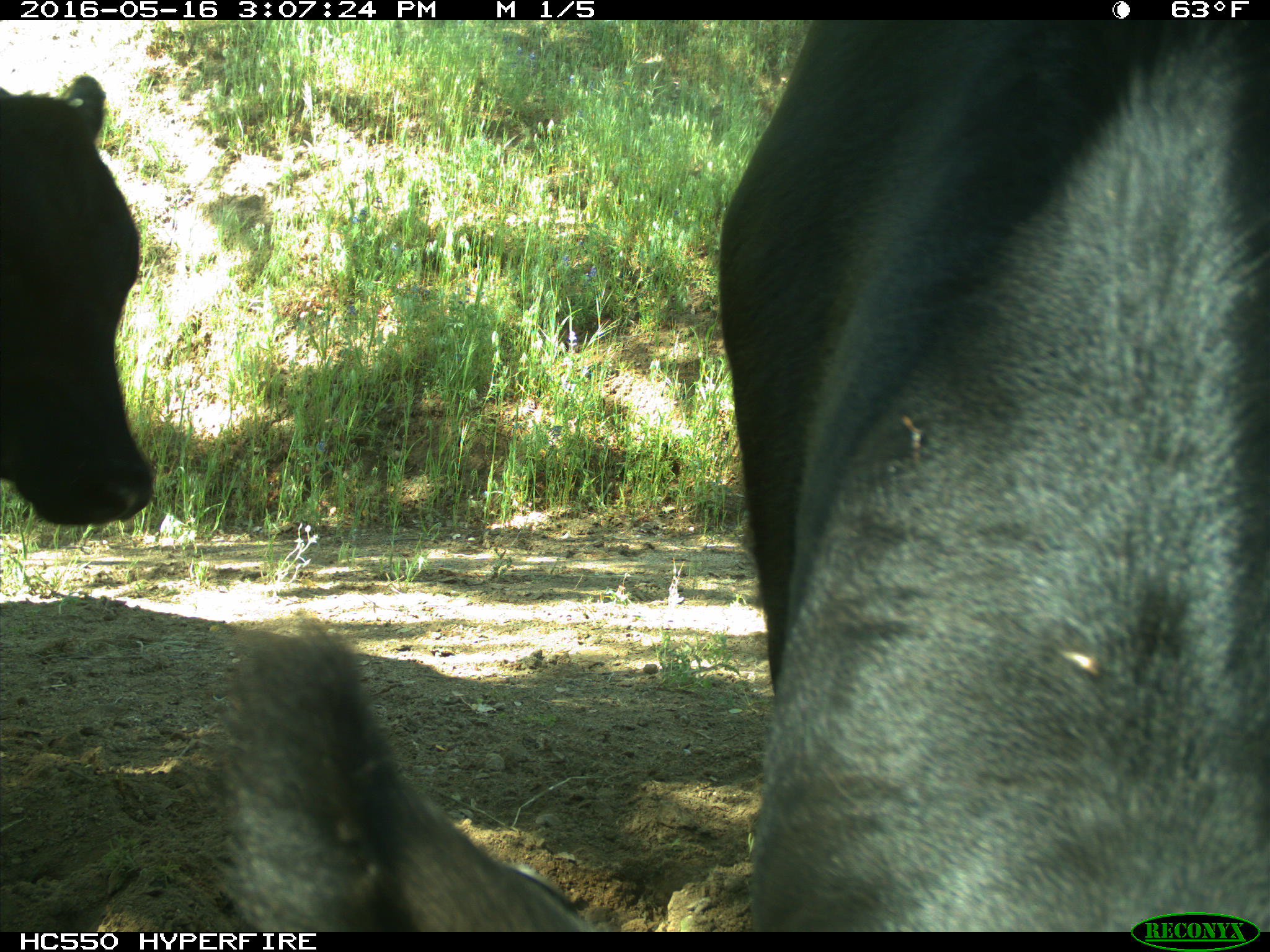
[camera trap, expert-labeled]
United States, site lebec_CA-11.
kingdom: Animalia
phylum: Chordata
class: Mammalia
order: Artiodactyla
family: Bovidae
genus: Bos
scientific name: Bos taurus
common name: domestic cow